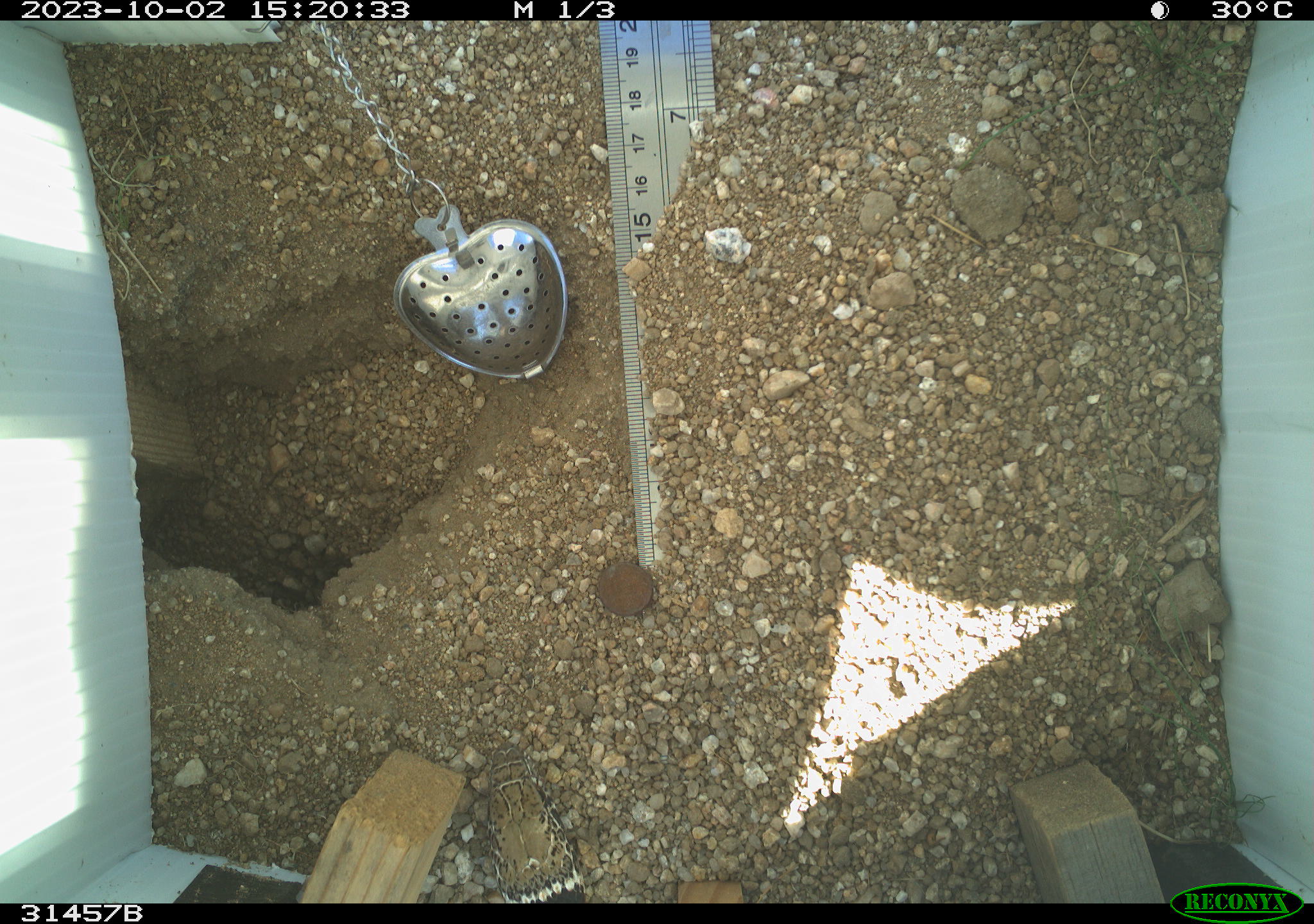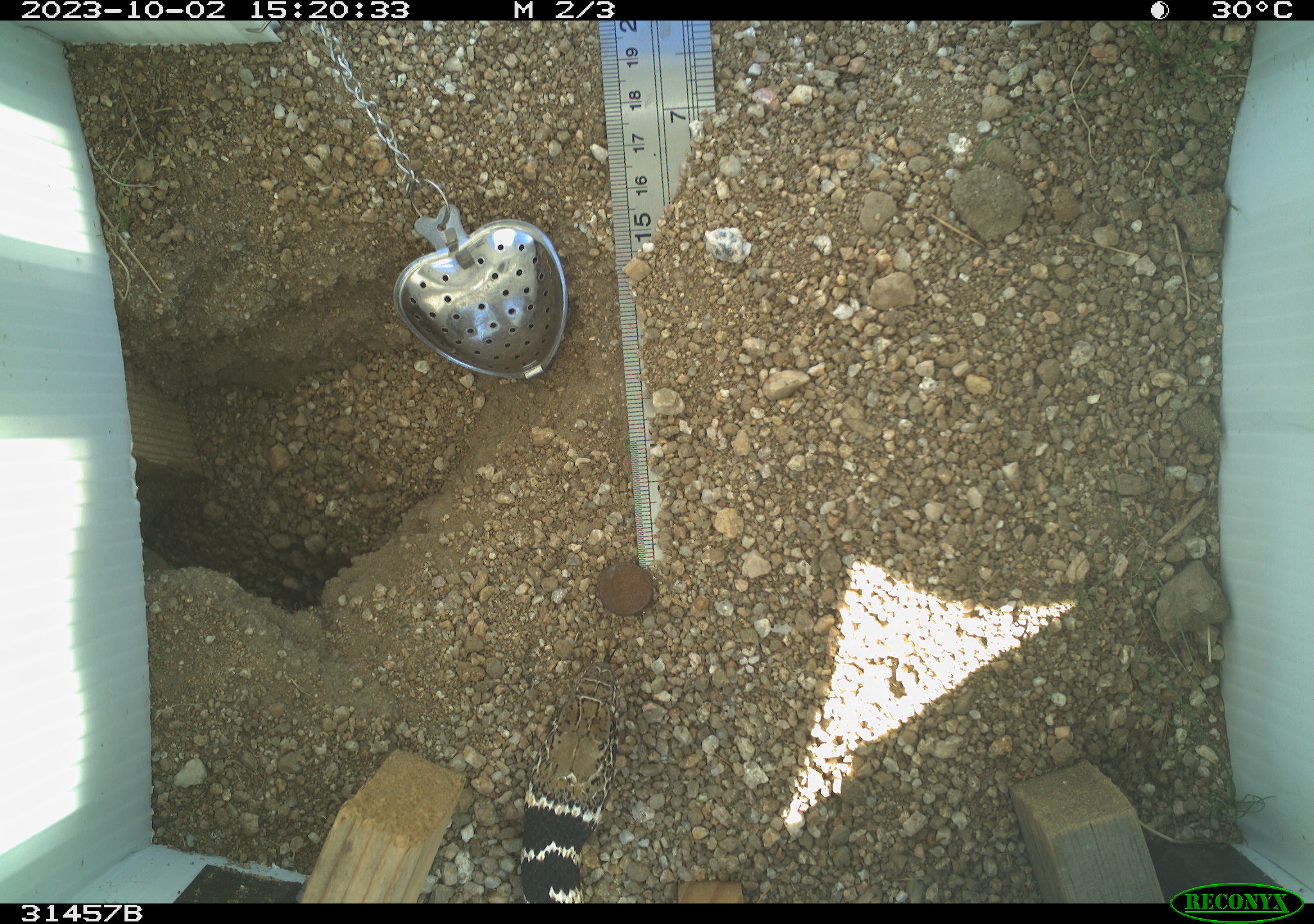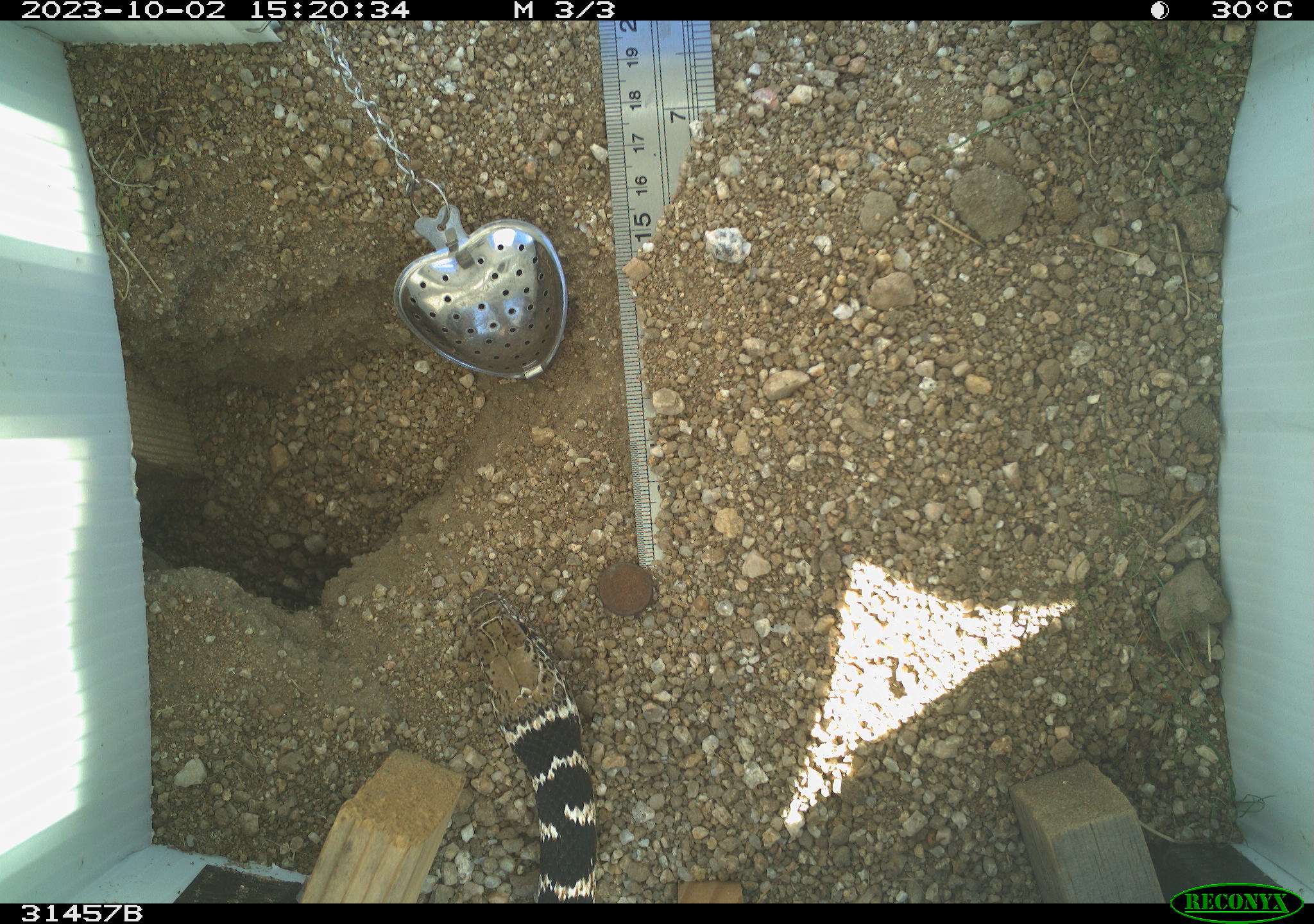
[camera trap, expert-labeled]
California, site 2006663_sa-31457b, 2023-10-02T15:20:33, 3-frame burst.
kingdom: Animalia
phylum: Chordata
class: Reptilia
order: Squamata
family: Colubridae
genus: Masticophis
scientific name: Masticophis flagellum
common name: coachwhip